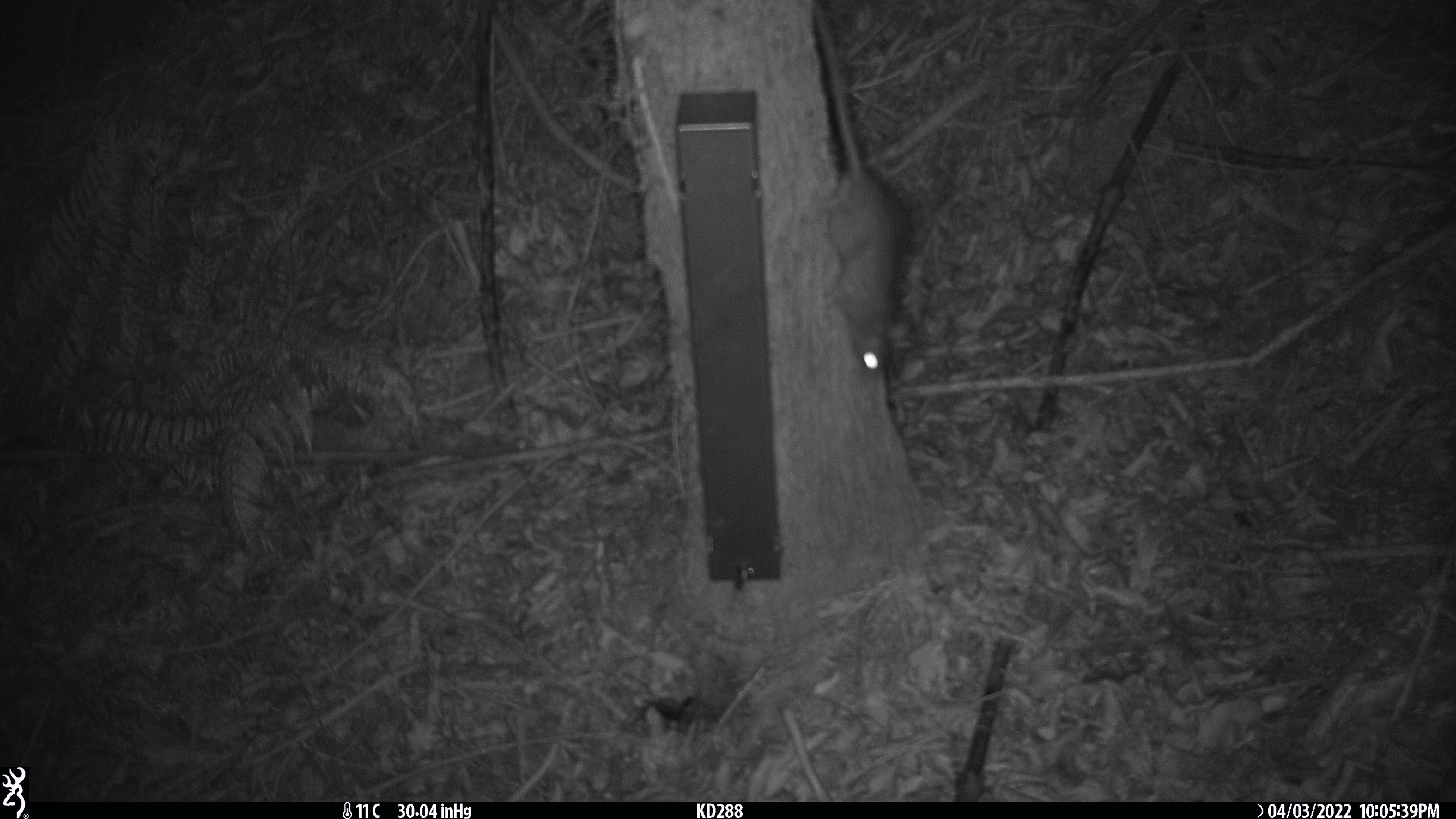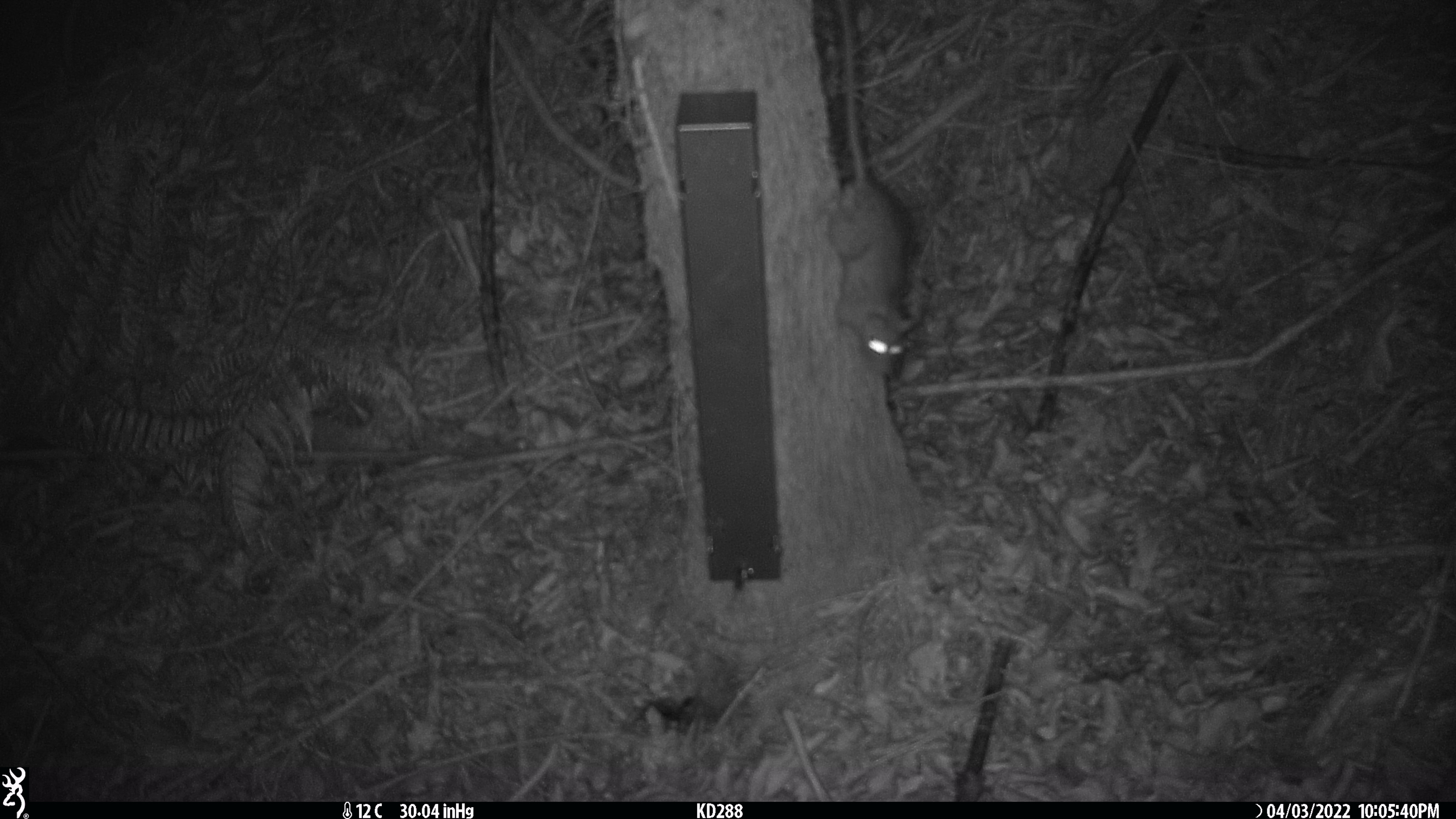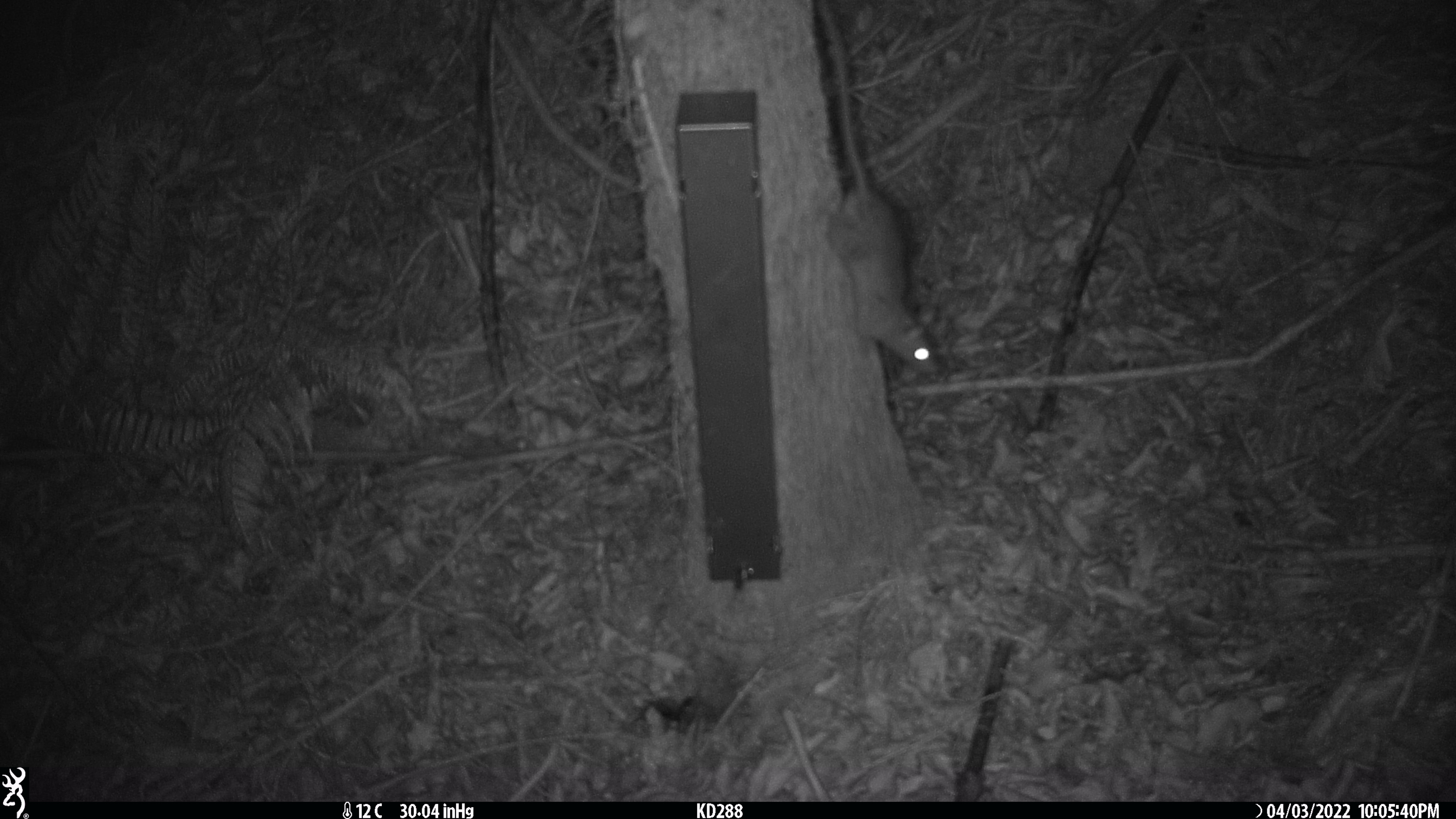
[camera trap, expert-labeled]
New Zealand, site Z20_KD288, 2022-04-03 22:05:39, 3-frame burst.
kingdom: Animalia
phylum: Chordata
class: Mammalia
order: Rodentia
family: Muridae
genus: Rattus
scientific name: Rattus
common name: rat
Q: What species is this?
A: Rat (Rattus).